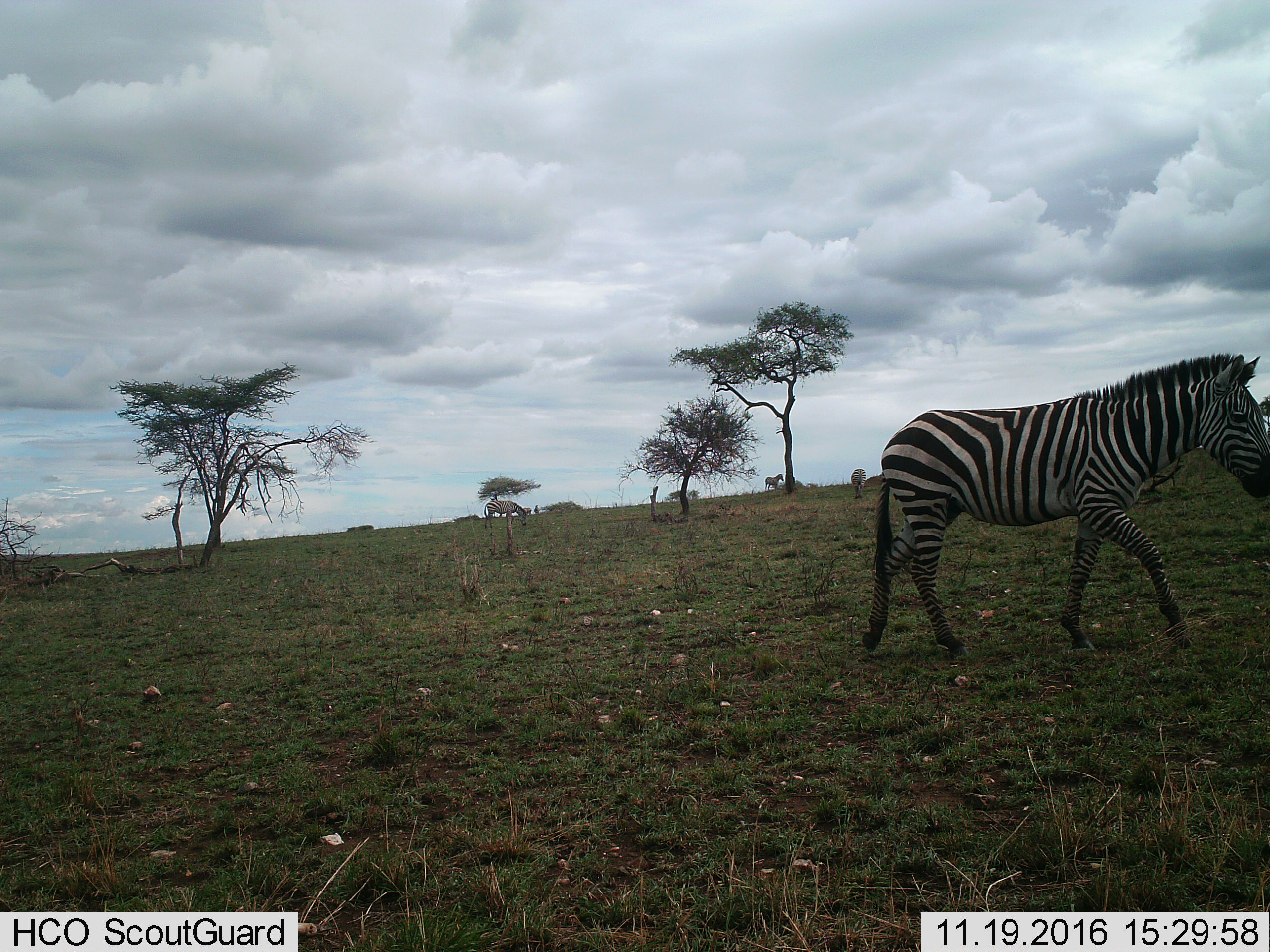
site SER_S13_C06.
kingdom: Animalia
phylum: Chordata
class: Mammalia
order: Perissodactyla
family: Equidae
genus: Equus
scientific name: Equus quagga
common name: plains zebra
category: zebraplains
Zebraplains (plains zebra) (Equus quagga), count 4. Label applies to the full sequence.